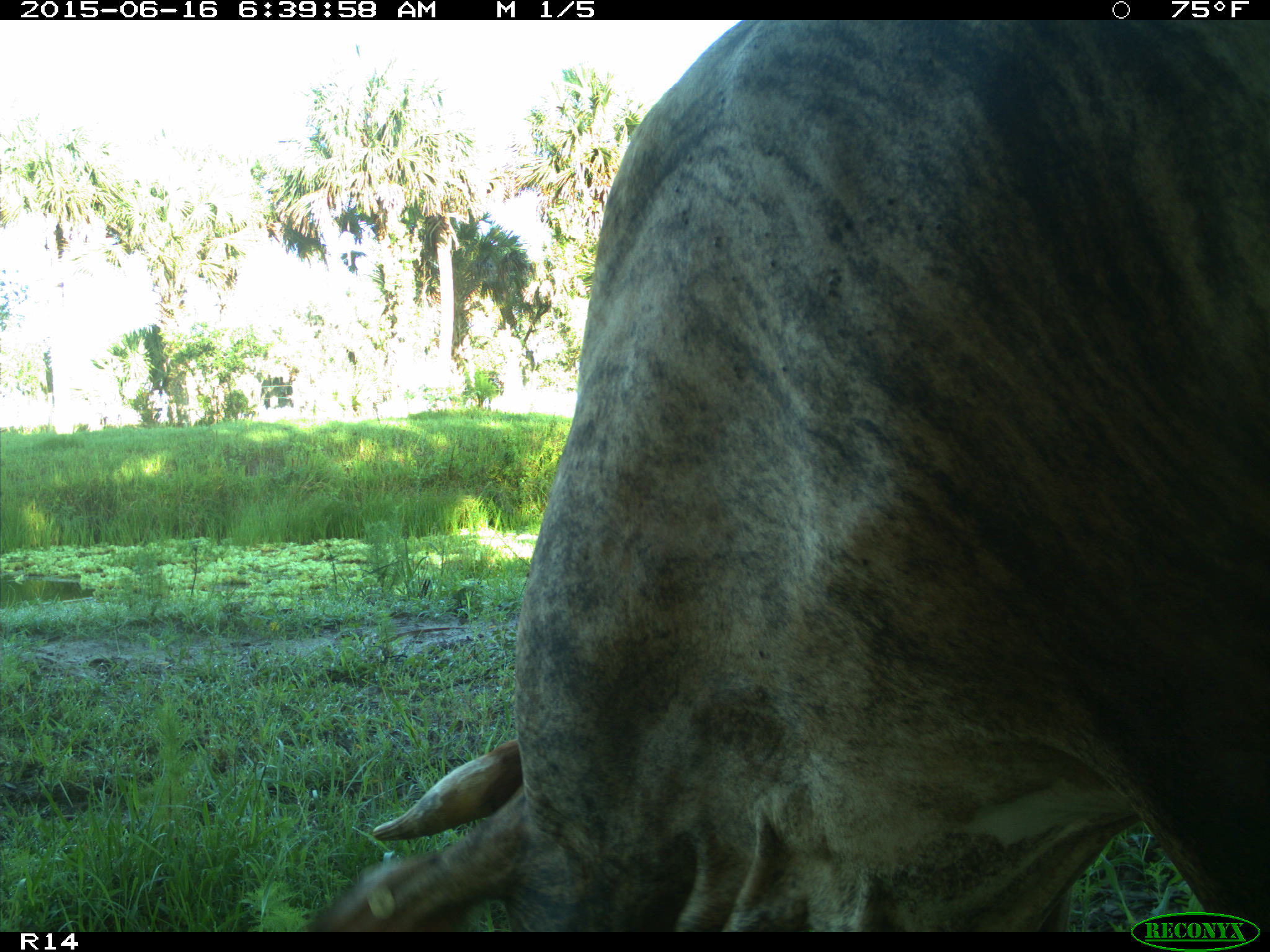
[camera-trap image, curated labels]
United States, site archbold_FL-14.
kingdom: Animalia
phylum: Chordata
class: Mammalia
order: Artiodactyla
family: Bovidae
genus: Bos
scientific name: Bos taurus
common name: domestic cow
Bos taurus (domestic cow).